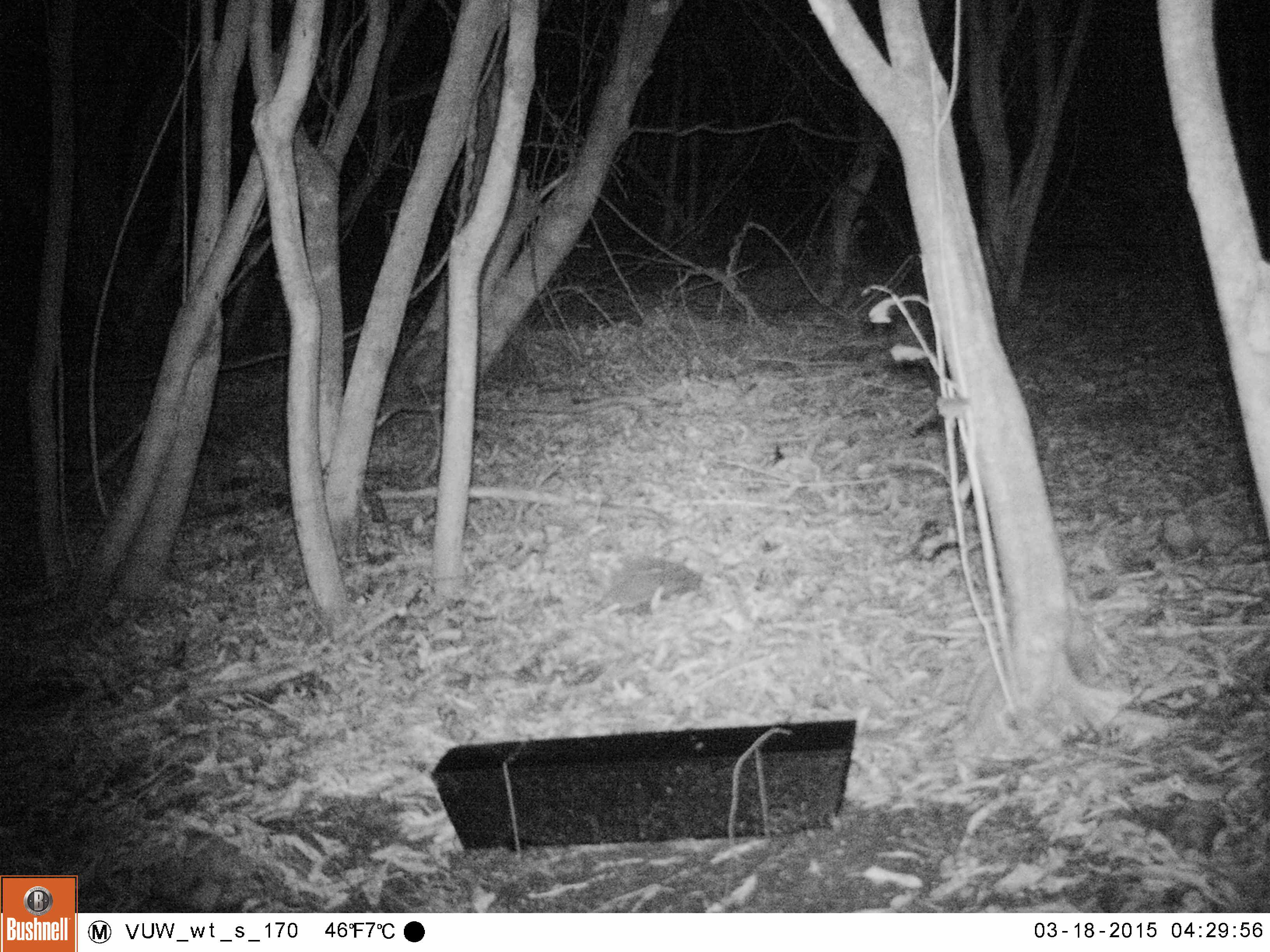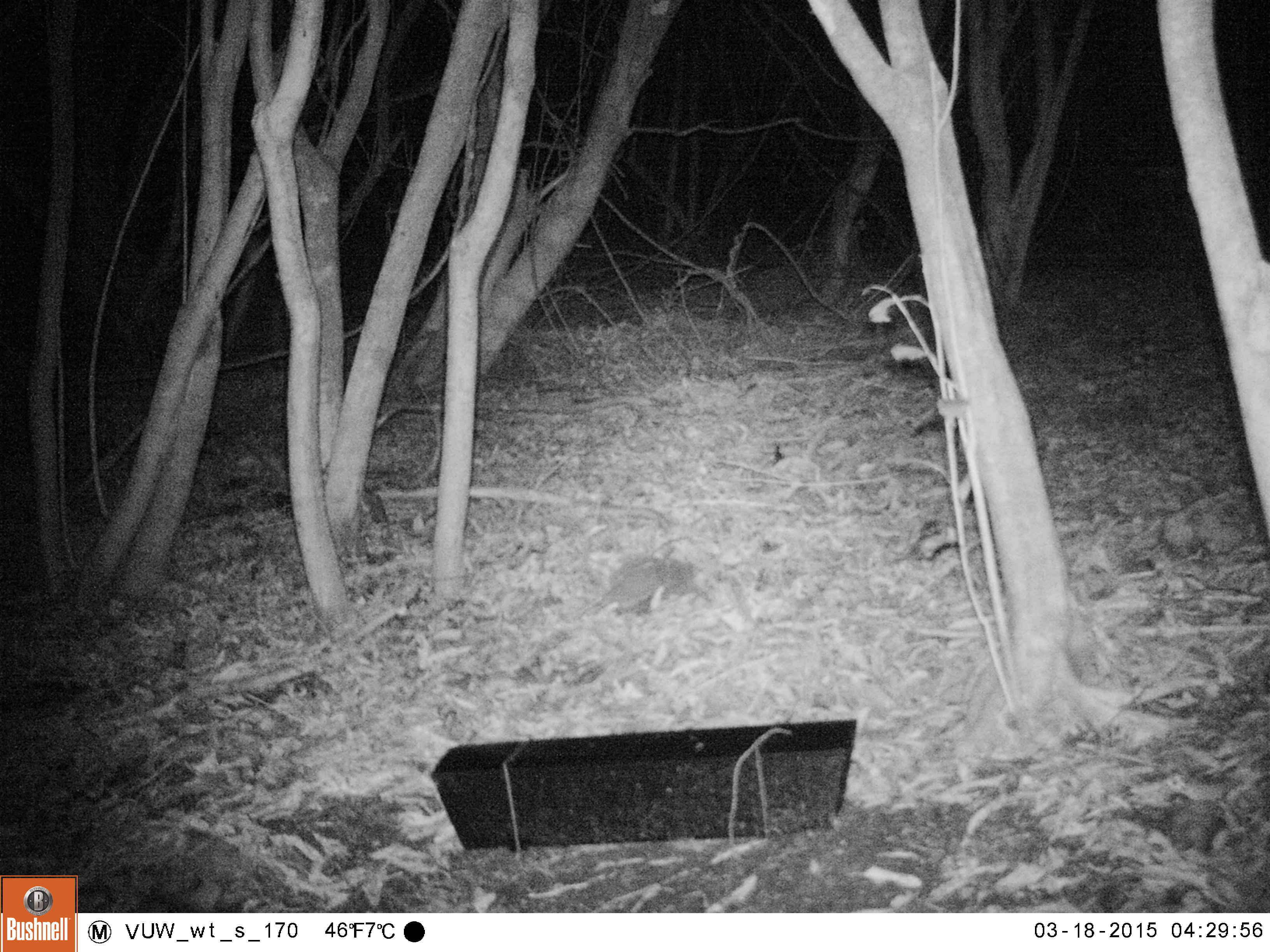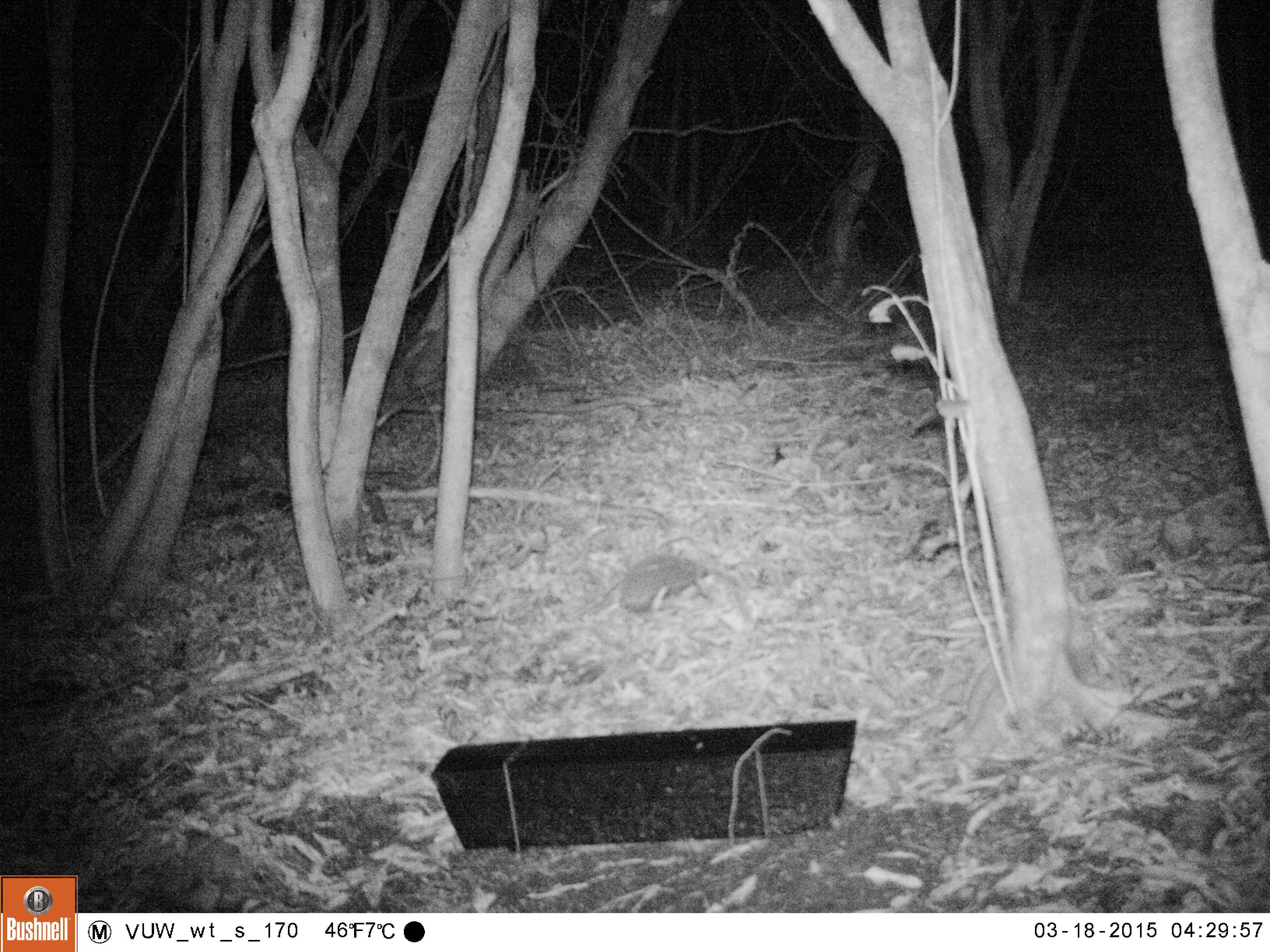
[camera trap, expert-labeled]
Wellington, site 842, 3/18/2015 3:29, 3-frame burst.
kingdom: Animalia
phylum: Chordata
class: Mammalia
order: Eulipotyphla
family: Erinaceidae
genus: Erinaceus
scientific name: Erinaceus europaeus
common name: hedgehog